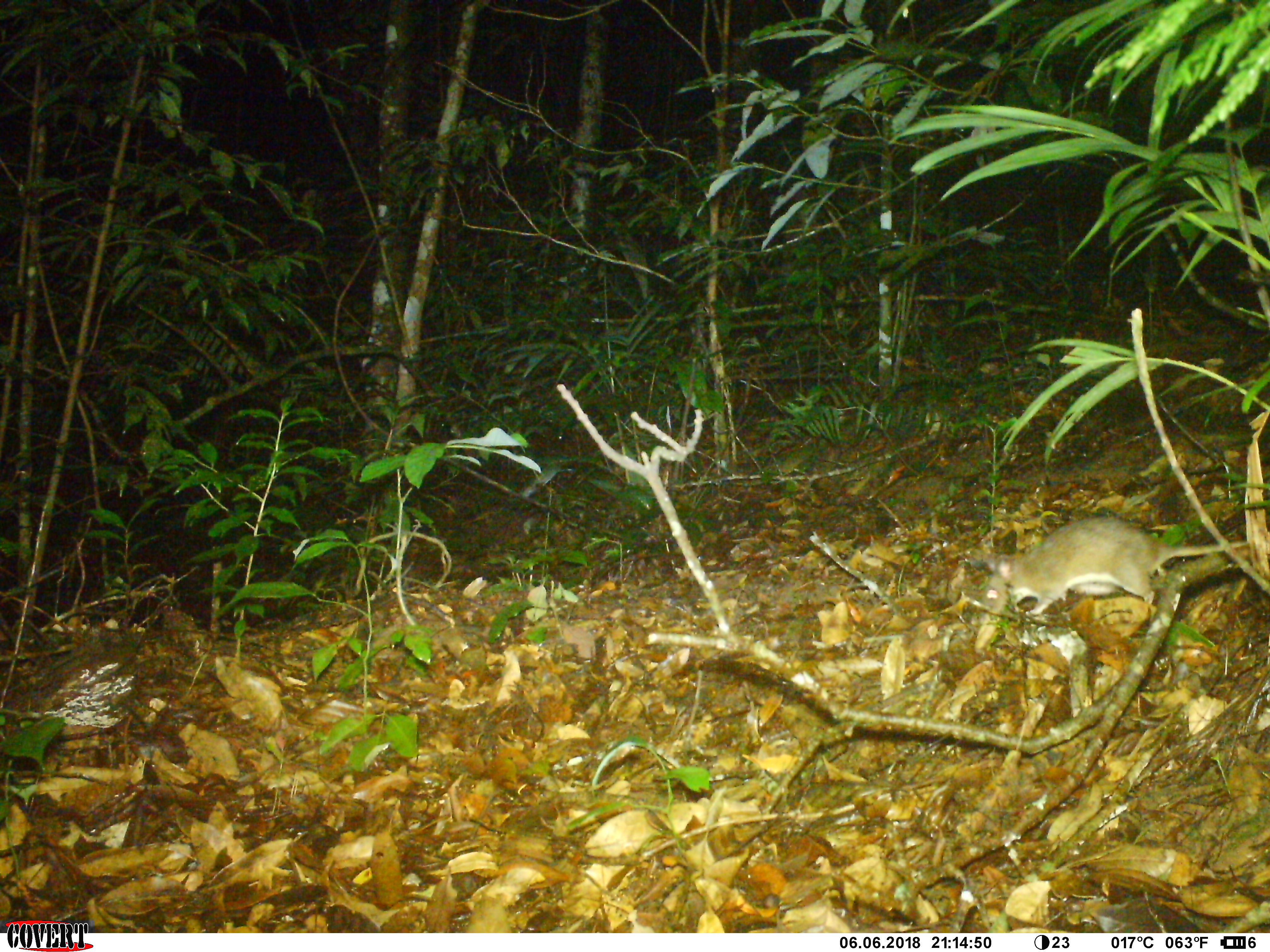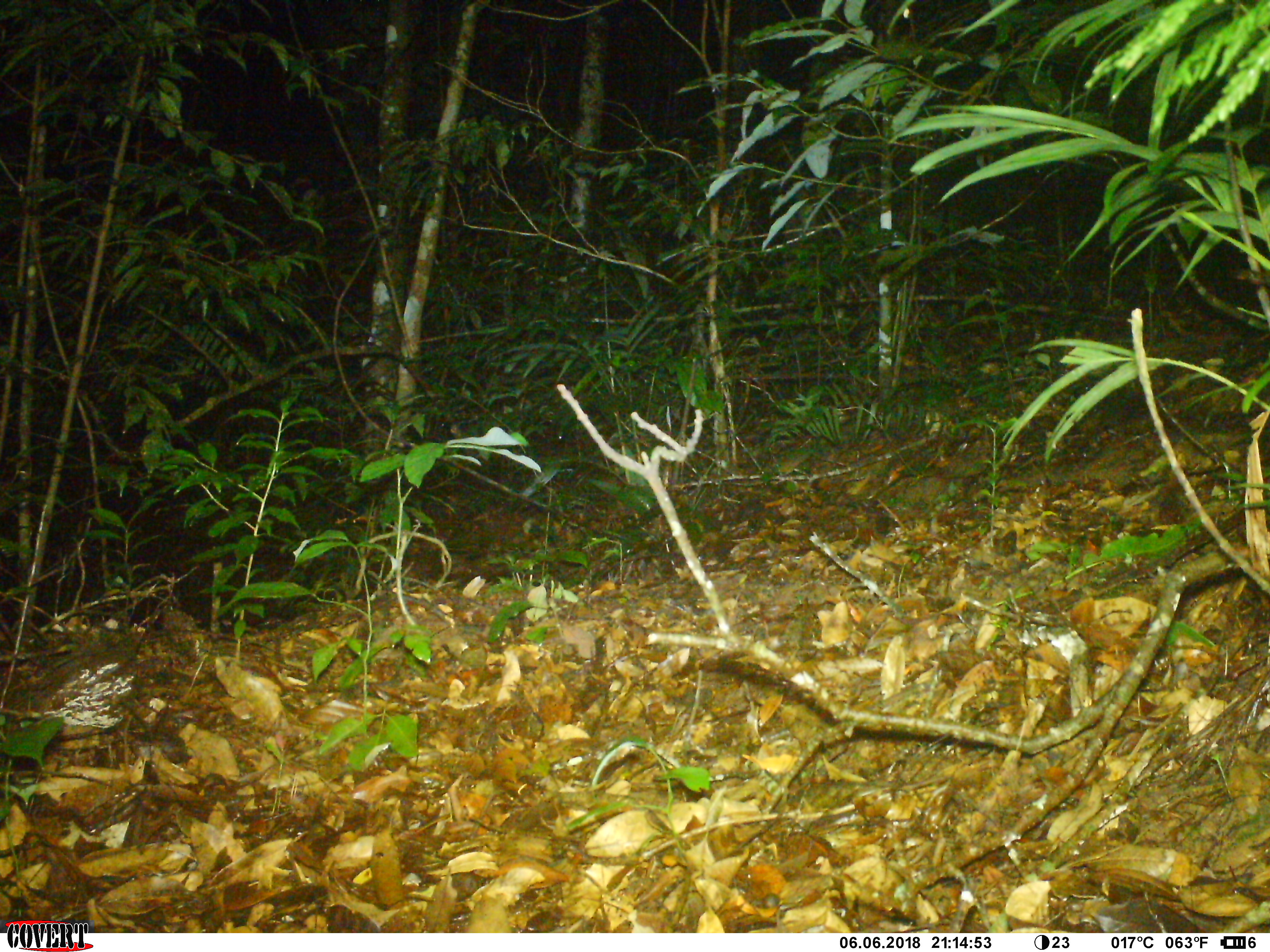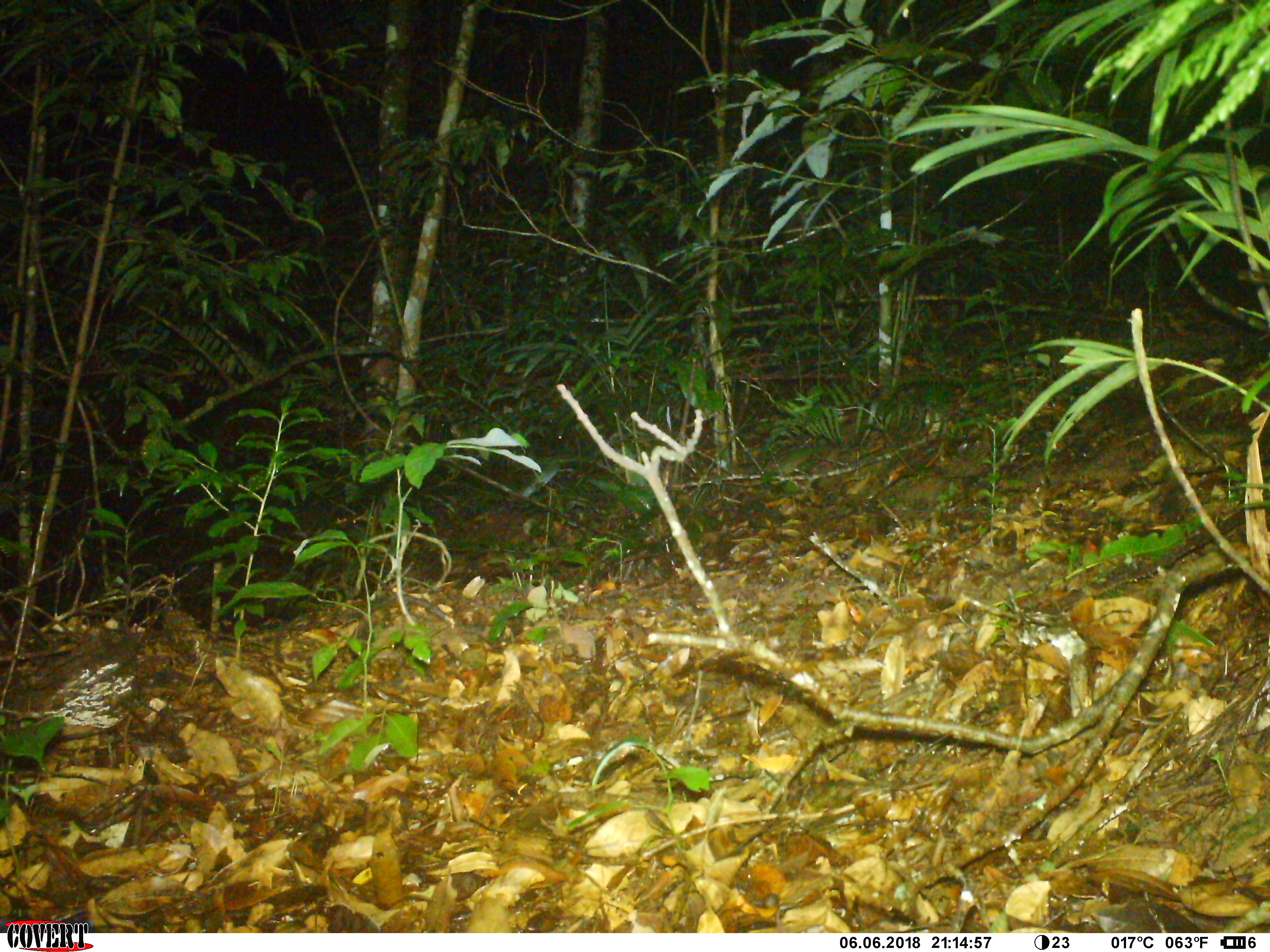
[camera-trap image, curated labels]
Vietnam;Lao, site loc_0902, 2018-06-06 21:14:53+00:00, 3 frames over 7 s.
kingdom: Animalia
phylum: Chordata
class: Mammalia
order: Rodentia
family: Muridae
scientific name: Muridae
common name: old-world mice and rats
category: unidentified murid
Unidentified murid (old-world mice and rats) (Muridae). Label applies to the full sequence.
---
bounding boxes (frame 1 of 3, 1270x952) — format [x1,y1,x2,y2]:
unidentified murid: [978,515,1247,621]